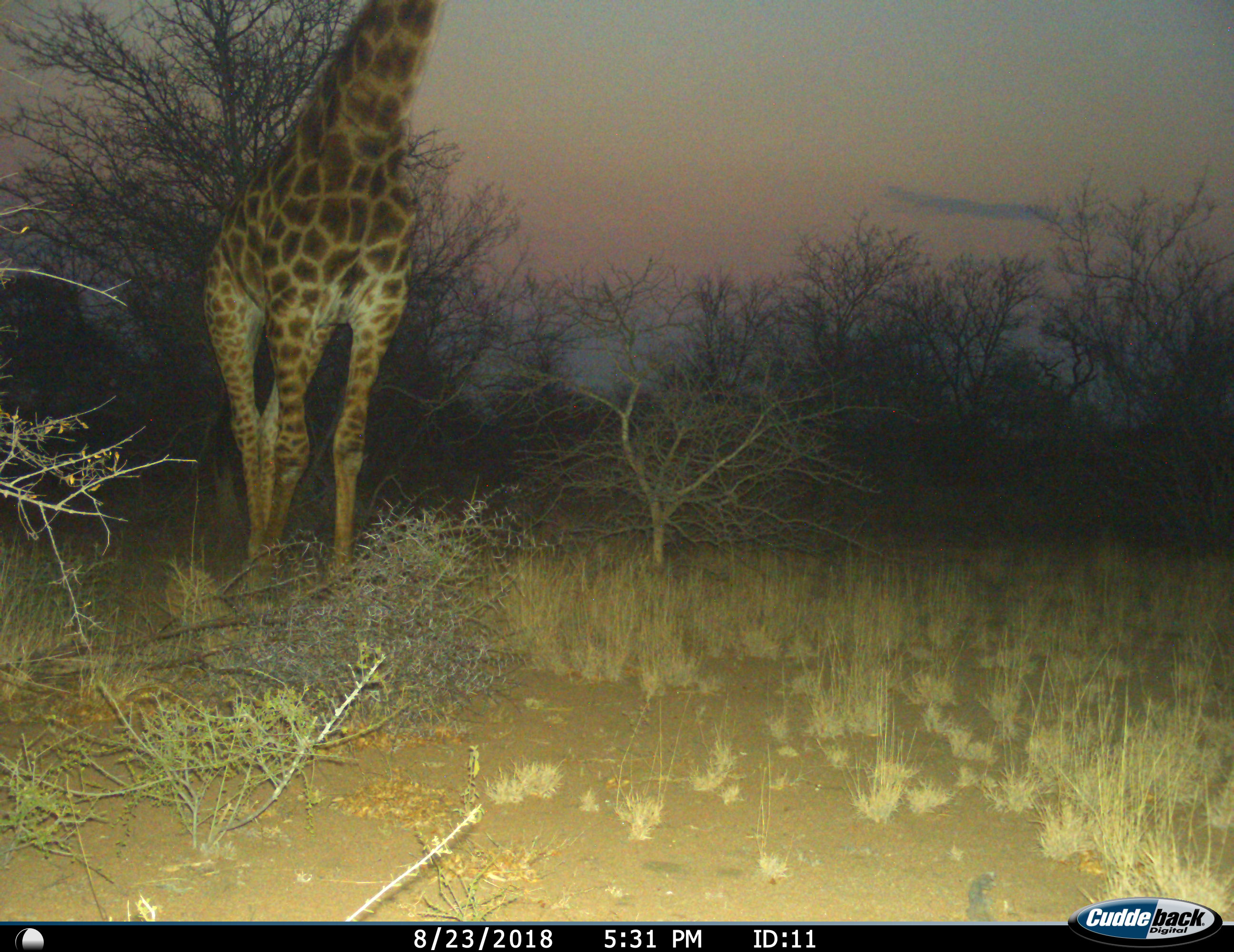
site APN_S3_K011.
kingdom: Animalia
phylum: Chordata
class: Mammalia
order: Artiodactyla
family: Giraffidae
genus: Giraffa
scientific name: Giraffa camelopardalis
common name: giraffe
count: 1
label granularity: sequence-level